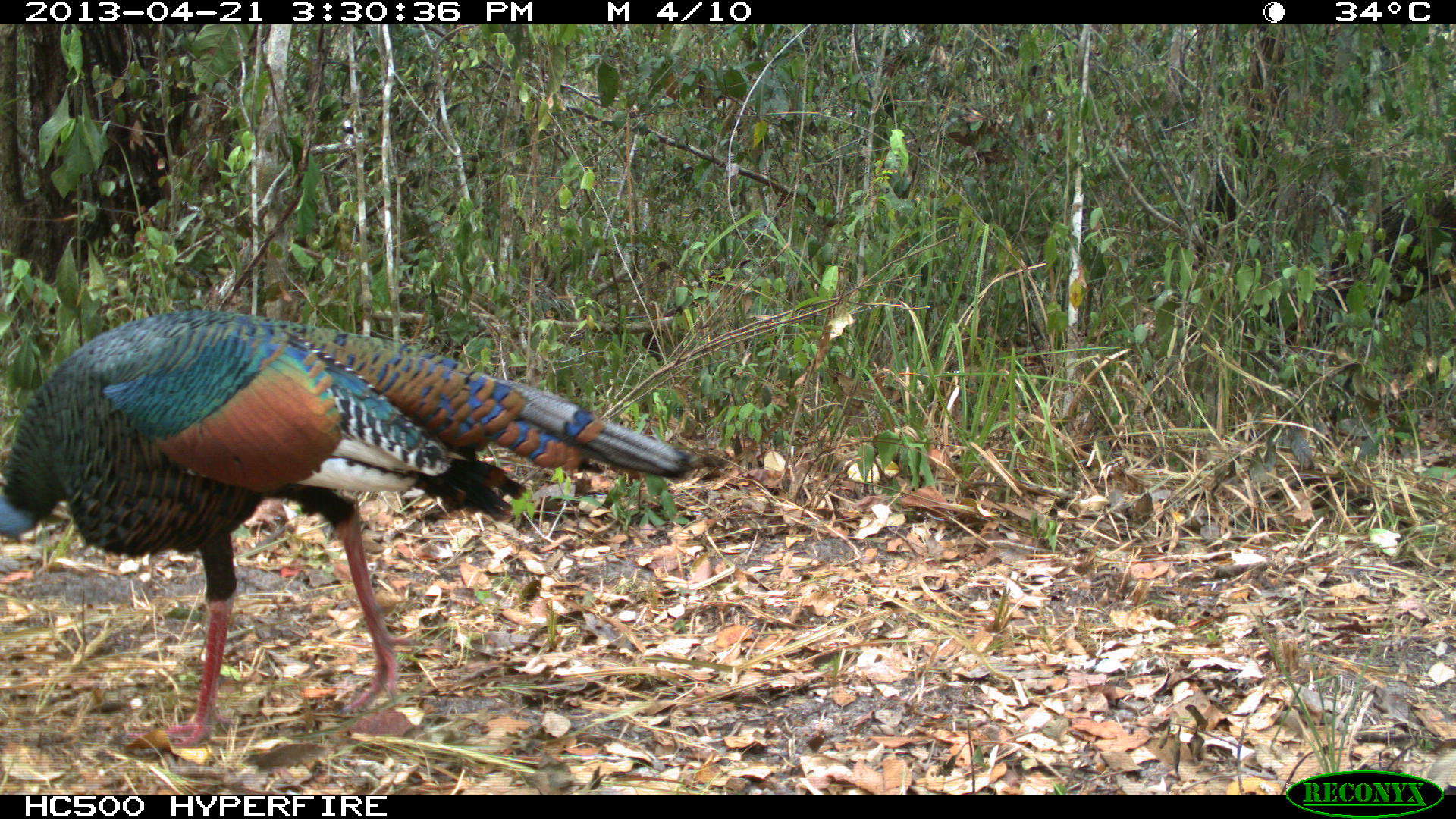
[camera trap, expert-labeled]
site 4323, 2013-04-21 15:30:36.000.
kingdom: Animalia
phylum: Chordata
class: Aves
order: Galliformes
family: Phasianidae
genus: Meleagris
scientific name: Meleagris ocellata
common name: ocellated turkey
Meleagris ocellata (ocellated turkey), count 1, sex male.